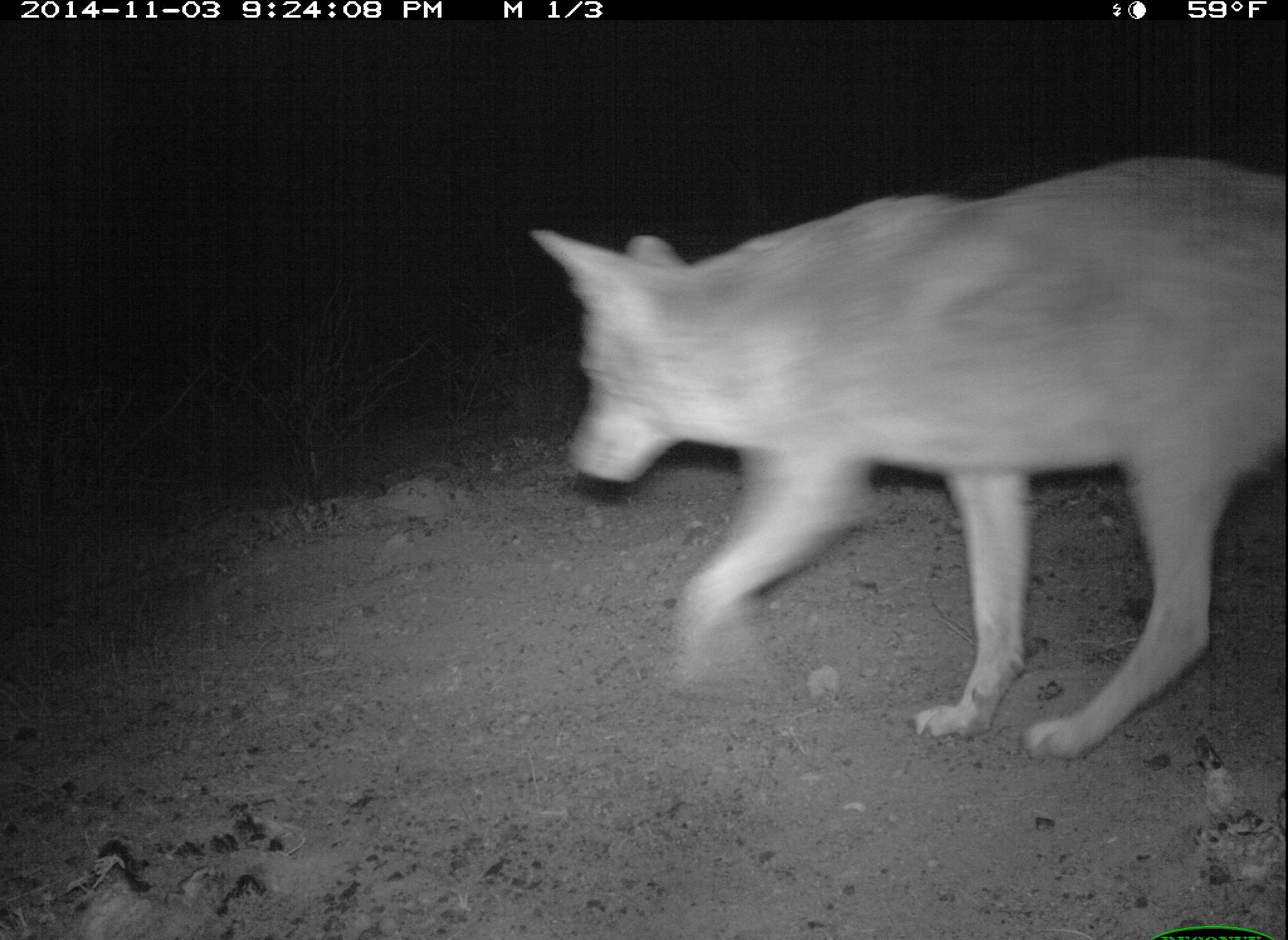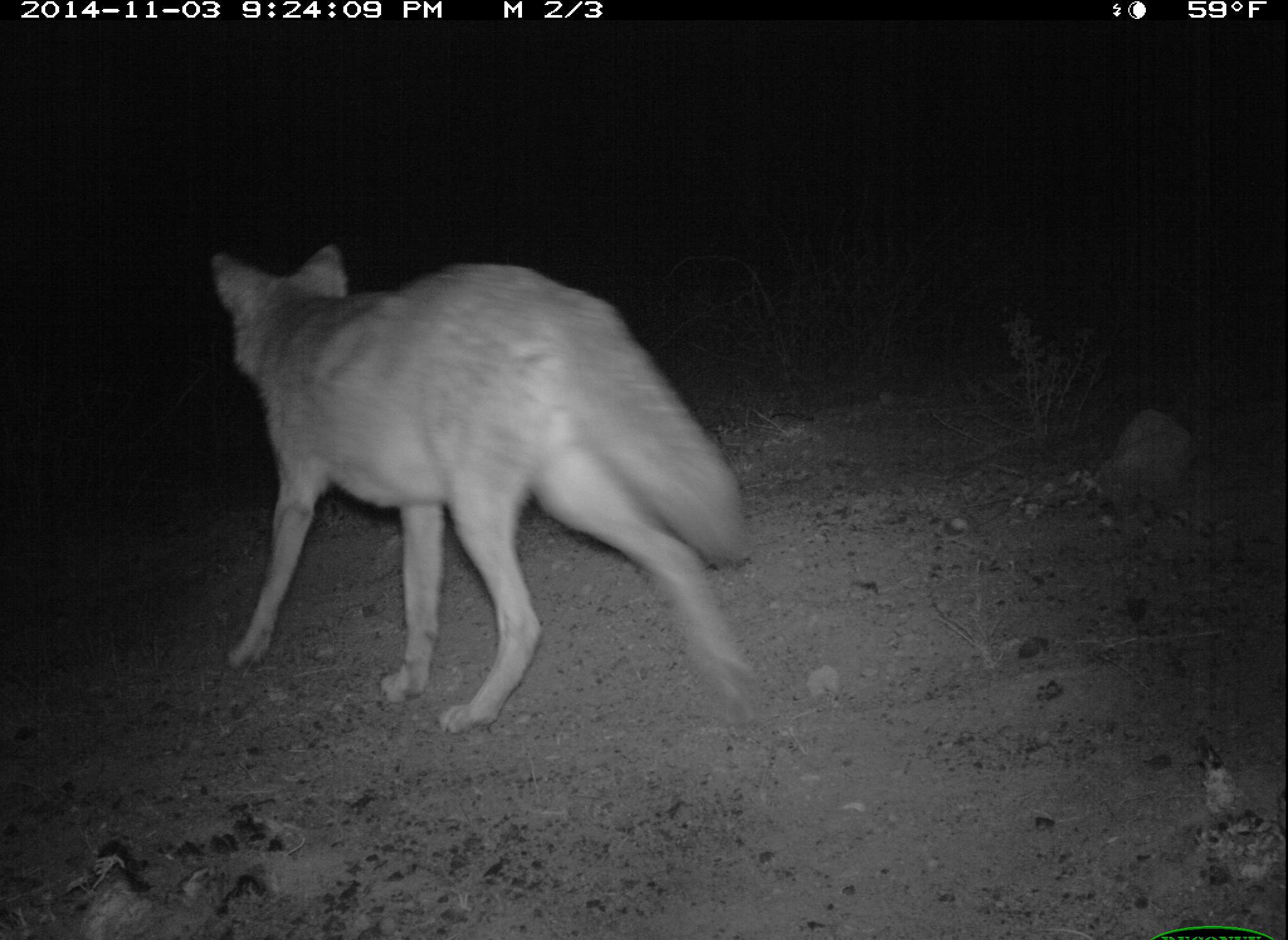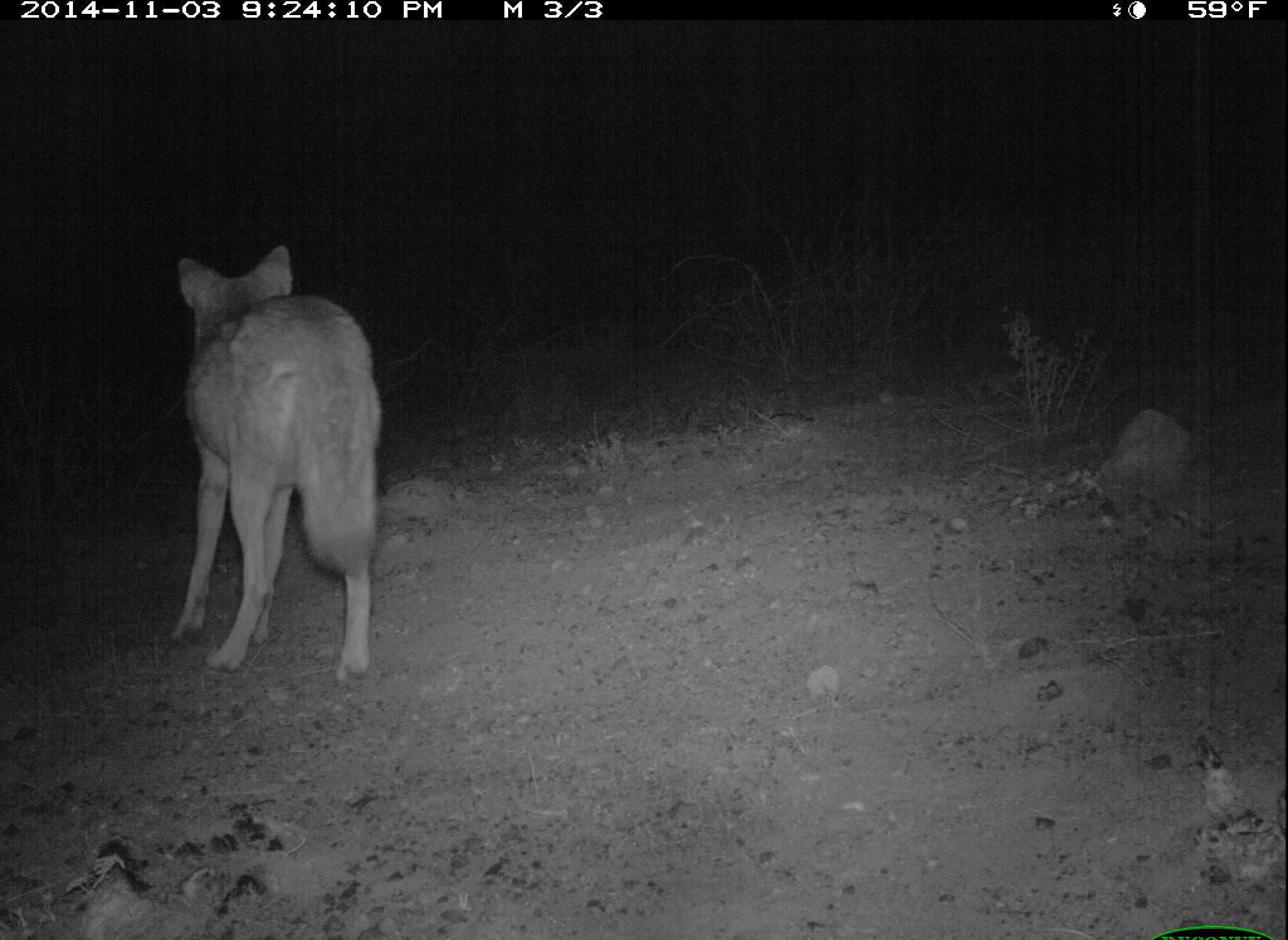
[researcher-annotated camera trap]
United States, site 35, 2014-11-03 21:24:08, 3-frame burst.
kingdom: Animalia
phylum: Chordata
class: Mammalia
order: Carnivora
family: Canidae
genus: Canis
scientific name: Canis latrans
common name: coyote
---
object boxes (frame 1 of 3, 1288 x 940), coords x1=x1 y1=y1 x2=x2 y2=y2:
coyote: x1=529 y1=157 x2=1288 y2=765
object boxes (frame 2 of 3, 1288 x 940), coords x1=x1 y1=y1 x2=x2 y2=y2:
coyote: x1=208 y1=242 x2=765 y2=740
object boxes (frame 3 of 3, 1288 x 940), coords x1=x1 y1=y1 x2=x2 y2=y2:
coyote: x1=164 y1=242 x2=385 y2=685